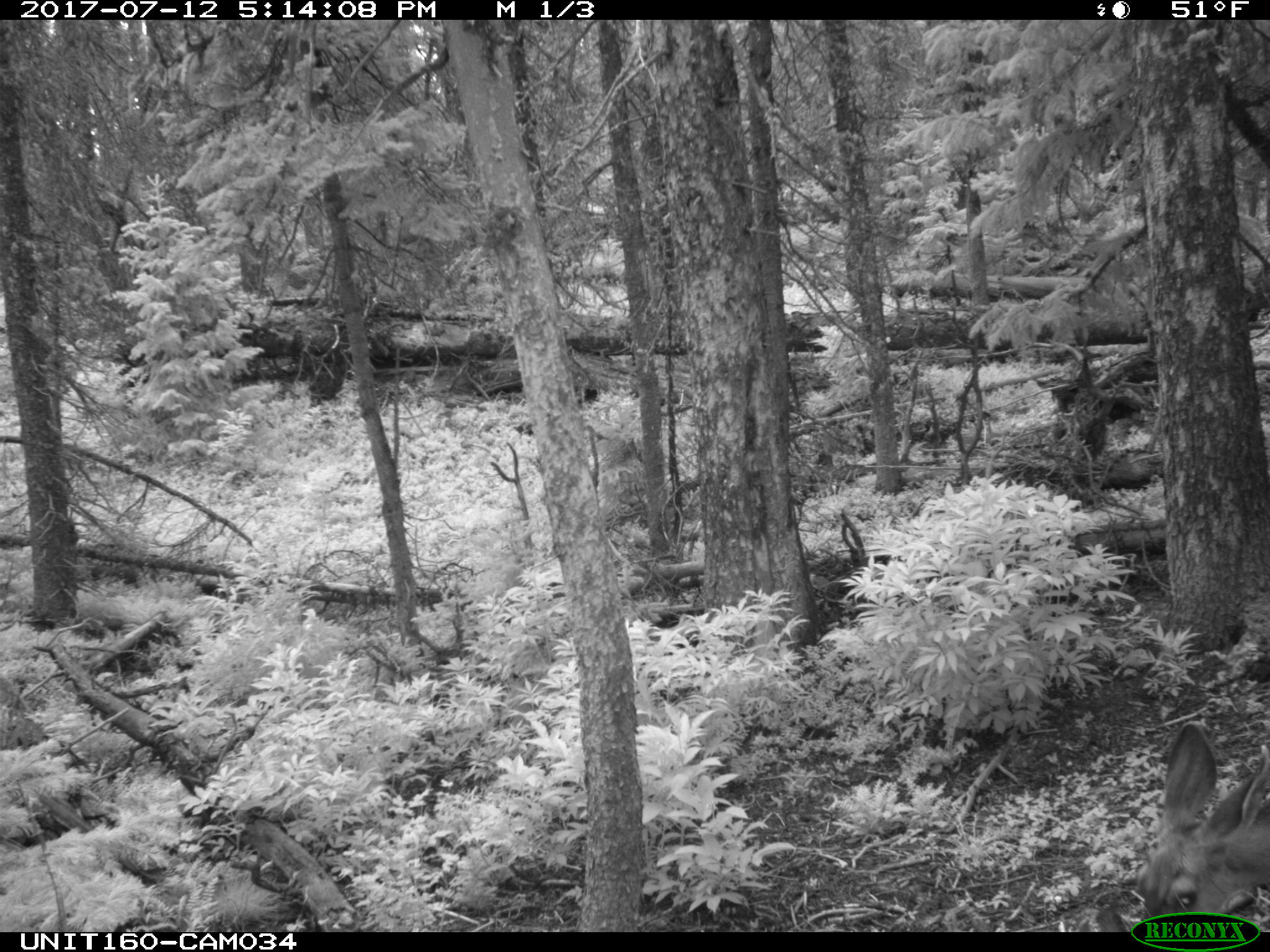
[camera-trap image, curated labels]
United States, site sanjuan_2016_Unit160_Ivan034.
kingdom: Animalia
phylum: Chordata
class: Mammalia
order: Artiodactyla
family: Cervidae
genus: Odocoileus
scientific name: Odocoileus hemionus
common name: mule deer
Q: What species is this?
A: Odocoileus hemionus (mule deer).